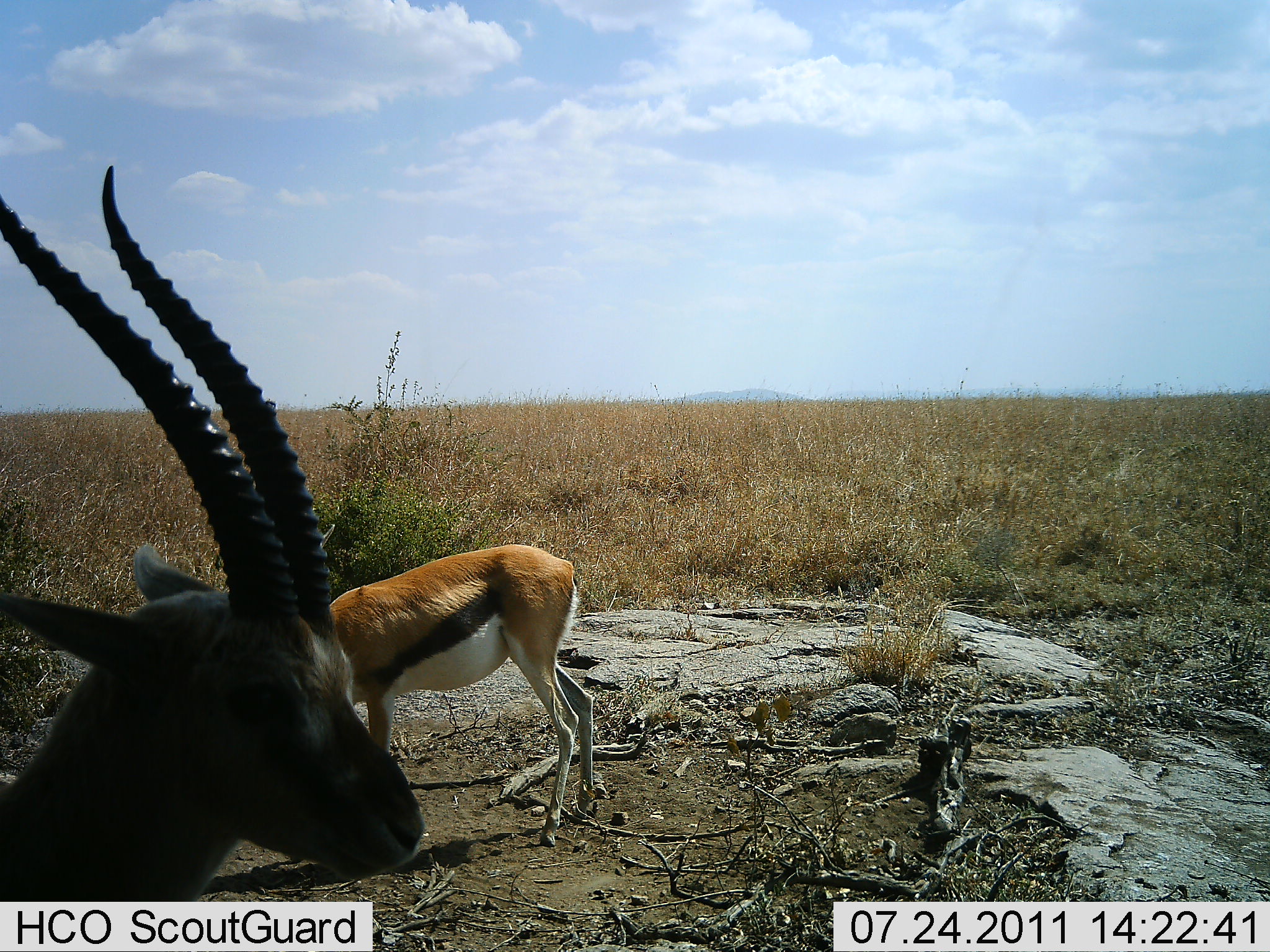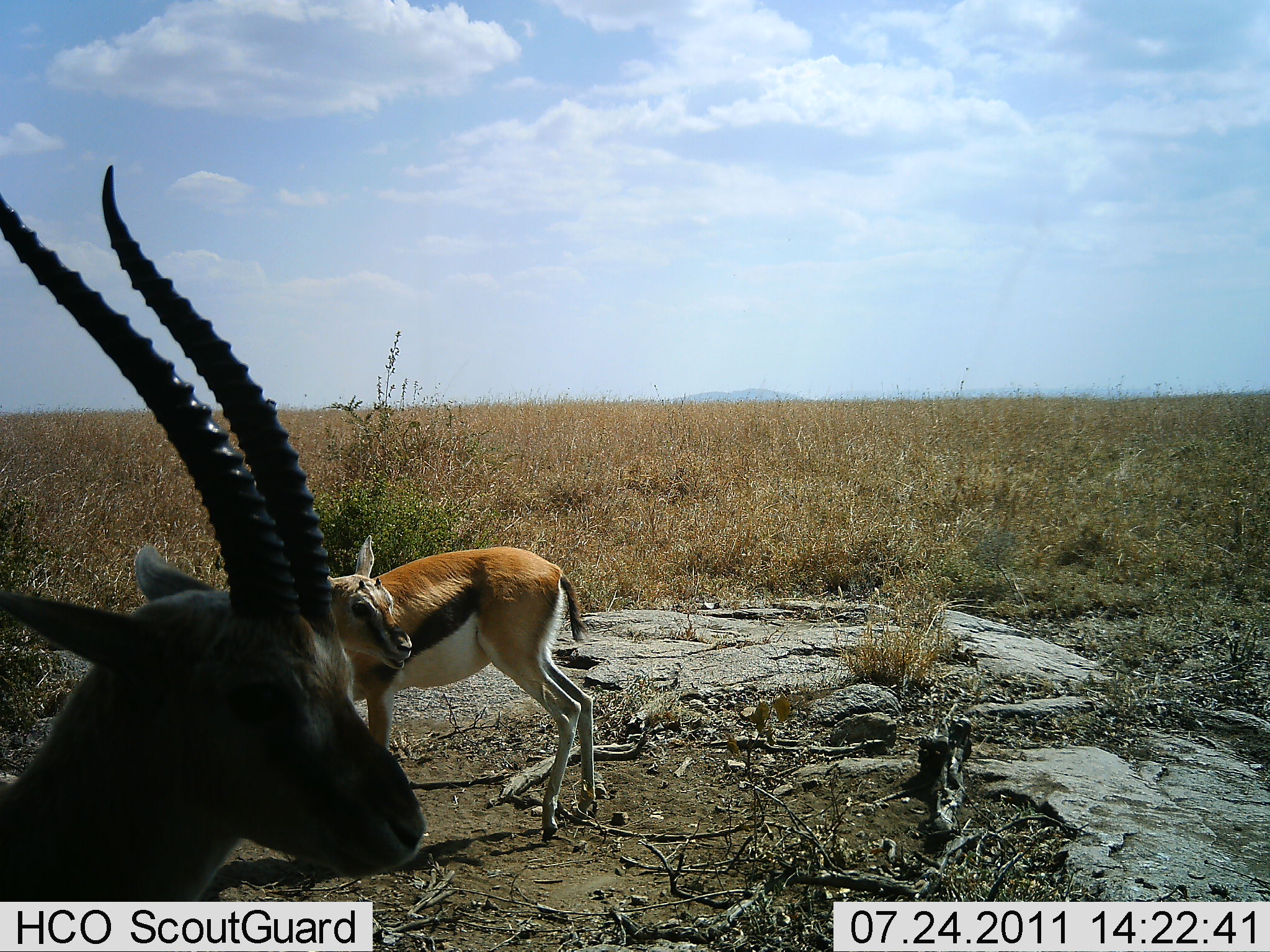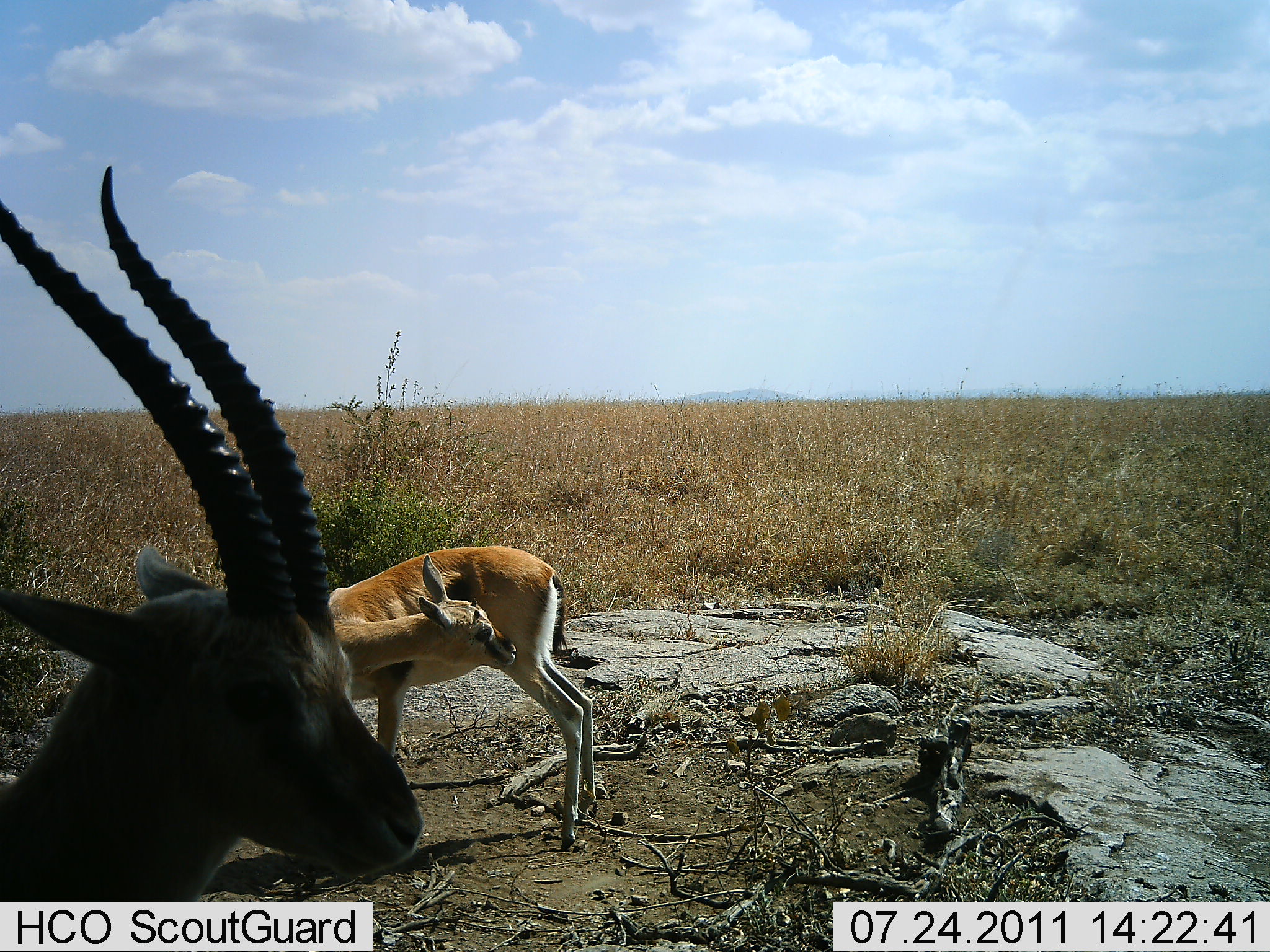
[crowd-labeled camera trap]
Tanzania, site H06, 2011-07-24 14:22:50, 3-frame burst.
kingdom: Animalia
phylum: Chordata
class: Mammalia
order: Artiodactyla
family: Bovidae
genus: Eudorcas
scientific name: Eudorcas thomsonii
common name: thomson's gazelle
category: gazellethomsons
Gazellethomsons (thomson's gazelle) (Eudorcas thomsonii), count 2. Behavior (volunteer vote fractions): standing 100%, resting 0%, moving 8%, interacting 42%. Young present (vote fraction): 33%. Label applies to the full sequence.